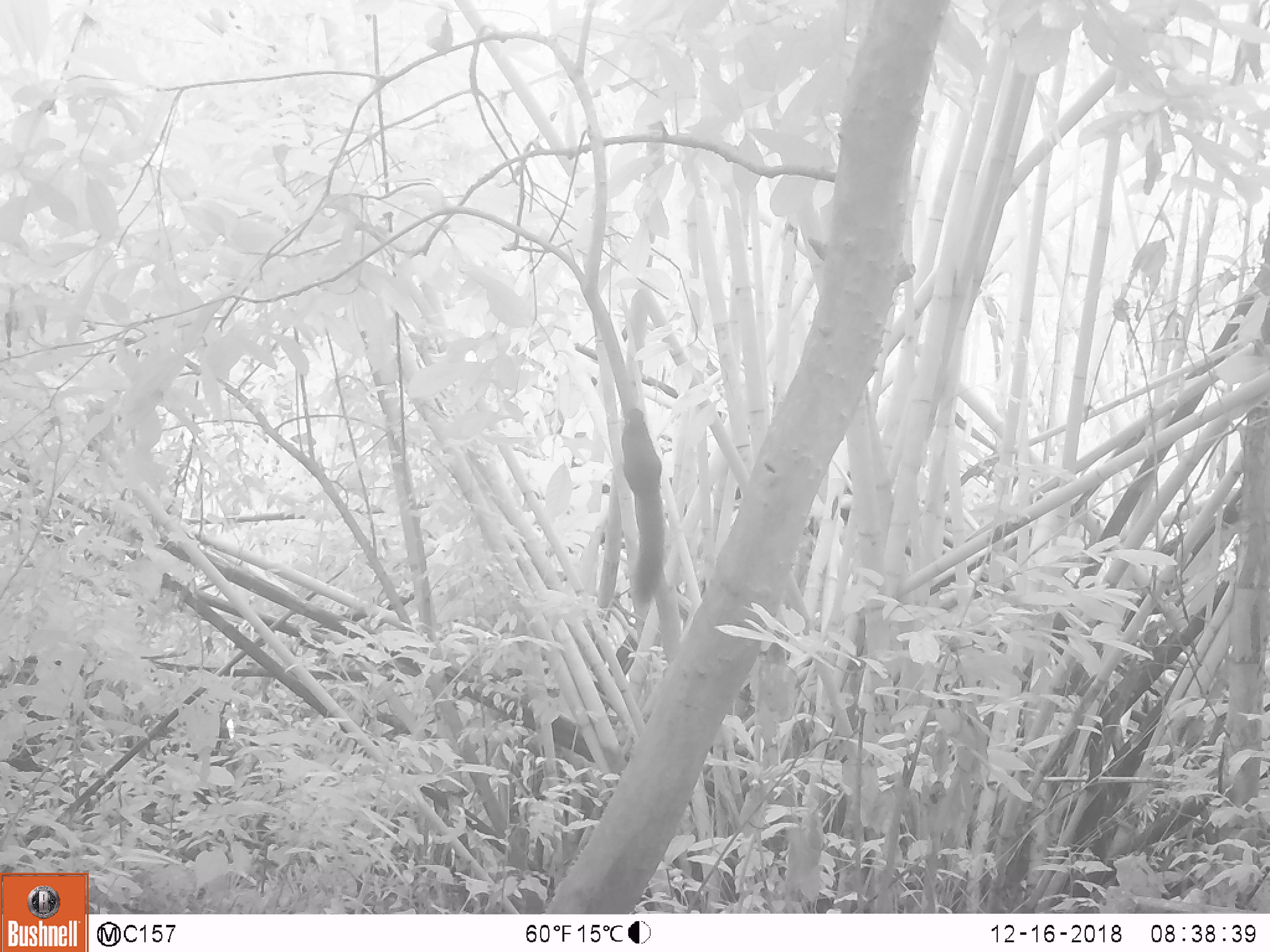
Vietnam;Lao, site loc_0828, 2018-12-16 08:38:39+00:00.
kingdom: Animalia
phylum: Chordata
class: Mammalia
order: Rodentia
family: Sciuridae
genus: Sciurus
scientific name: Sciurus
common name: squirrel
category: unidentified squirrel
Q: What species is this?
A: Unidentified squirrel (squirrel) (Sciurus).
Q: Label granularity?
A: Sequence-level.